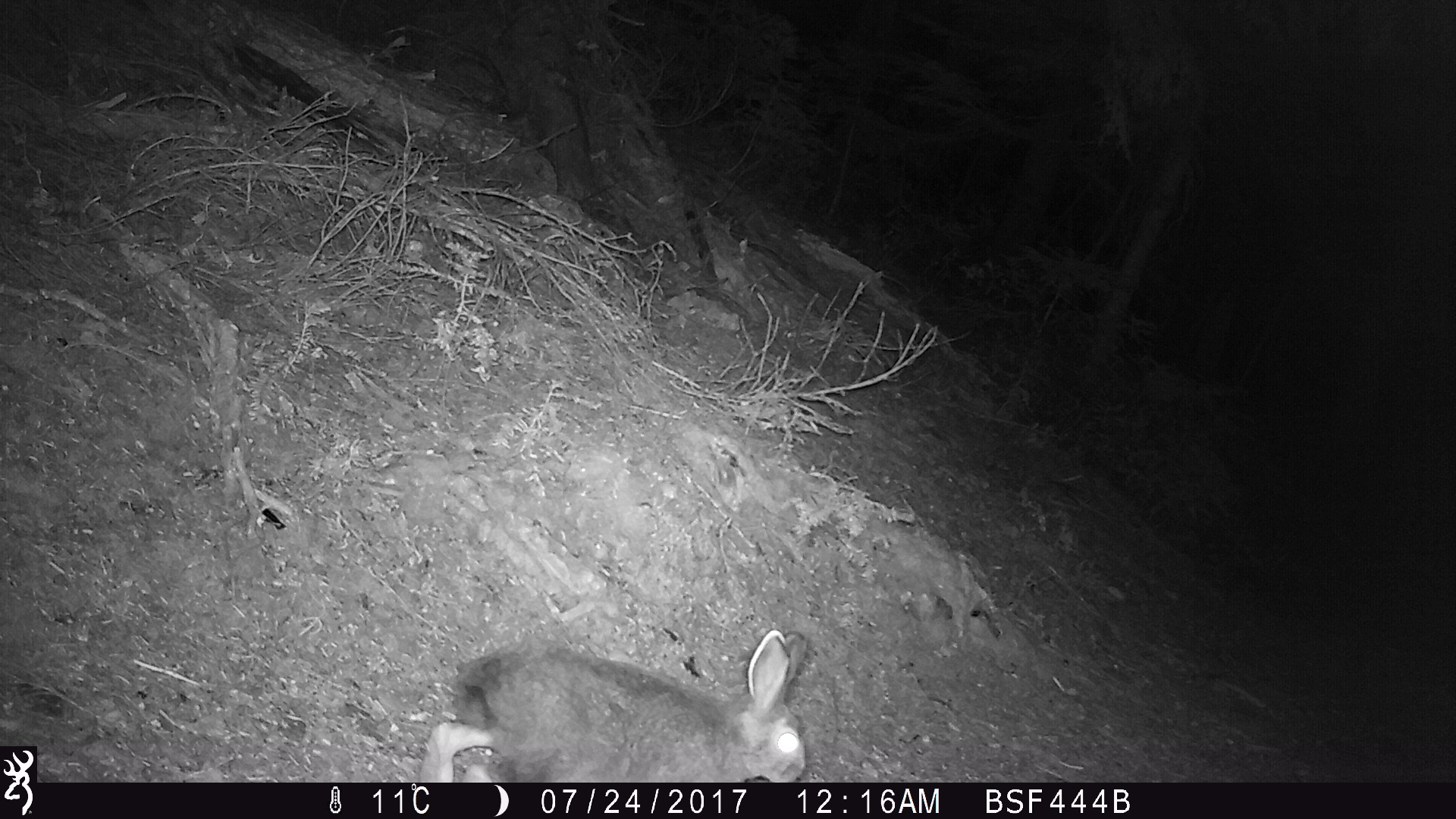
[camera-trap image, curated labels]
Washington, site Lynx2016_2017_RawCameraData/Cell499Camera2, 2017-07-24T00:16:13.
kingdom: Animalia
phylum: Chordata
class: Mammalia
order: Lagomorpha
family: Leporidae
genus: Lepus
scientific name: Lepus americanus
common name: snowshoe hare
Lepus americanus (snowshoe hare). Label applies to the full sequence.